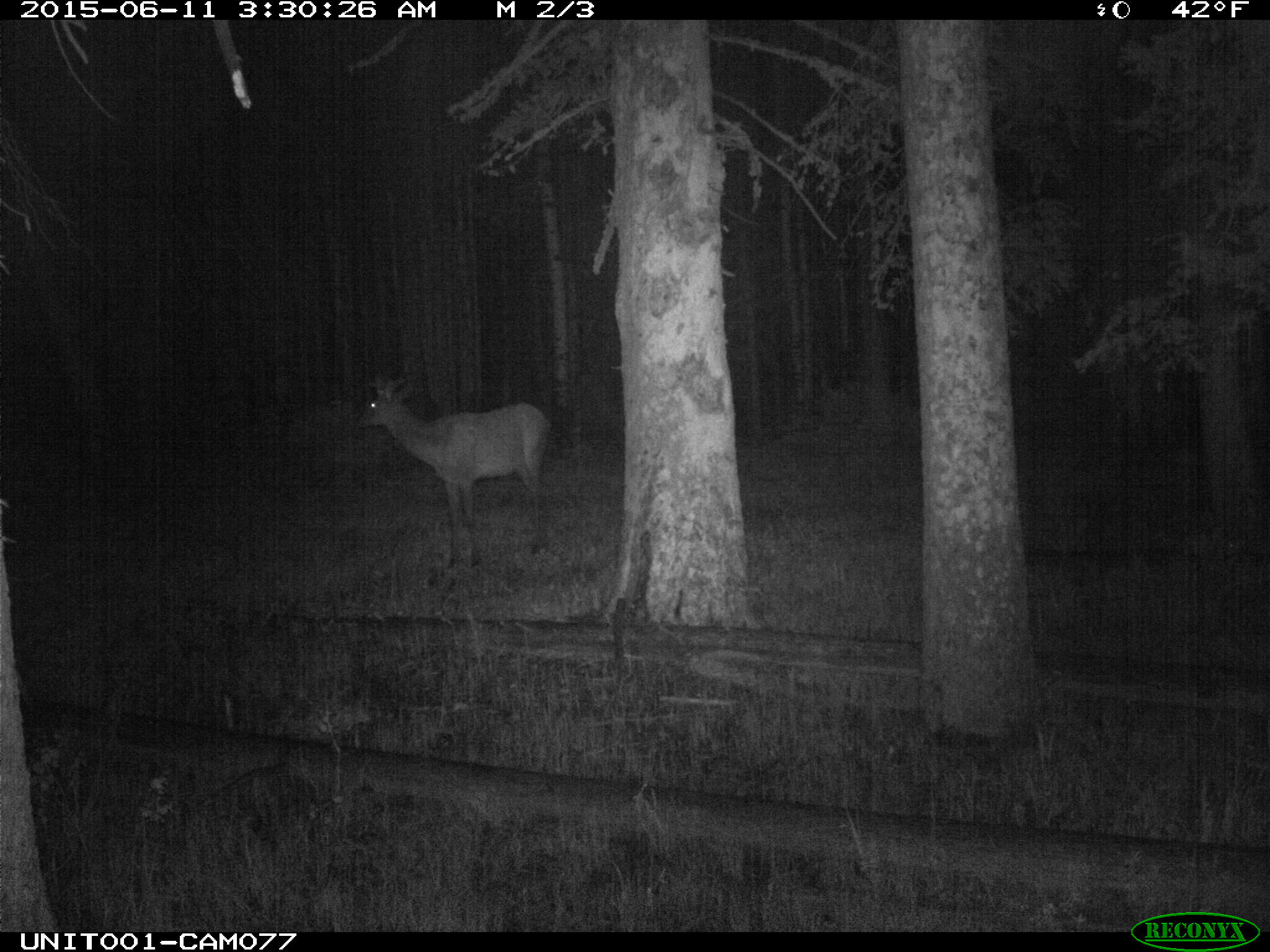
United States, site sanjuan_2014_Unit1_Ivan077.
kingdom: Animalia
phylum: Chordata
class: Mammalia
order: Artiodactyla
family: Cervidae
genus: Cervus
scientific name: Cervus elaphus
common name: red deer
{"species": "Cervus elaphus (red deer)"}